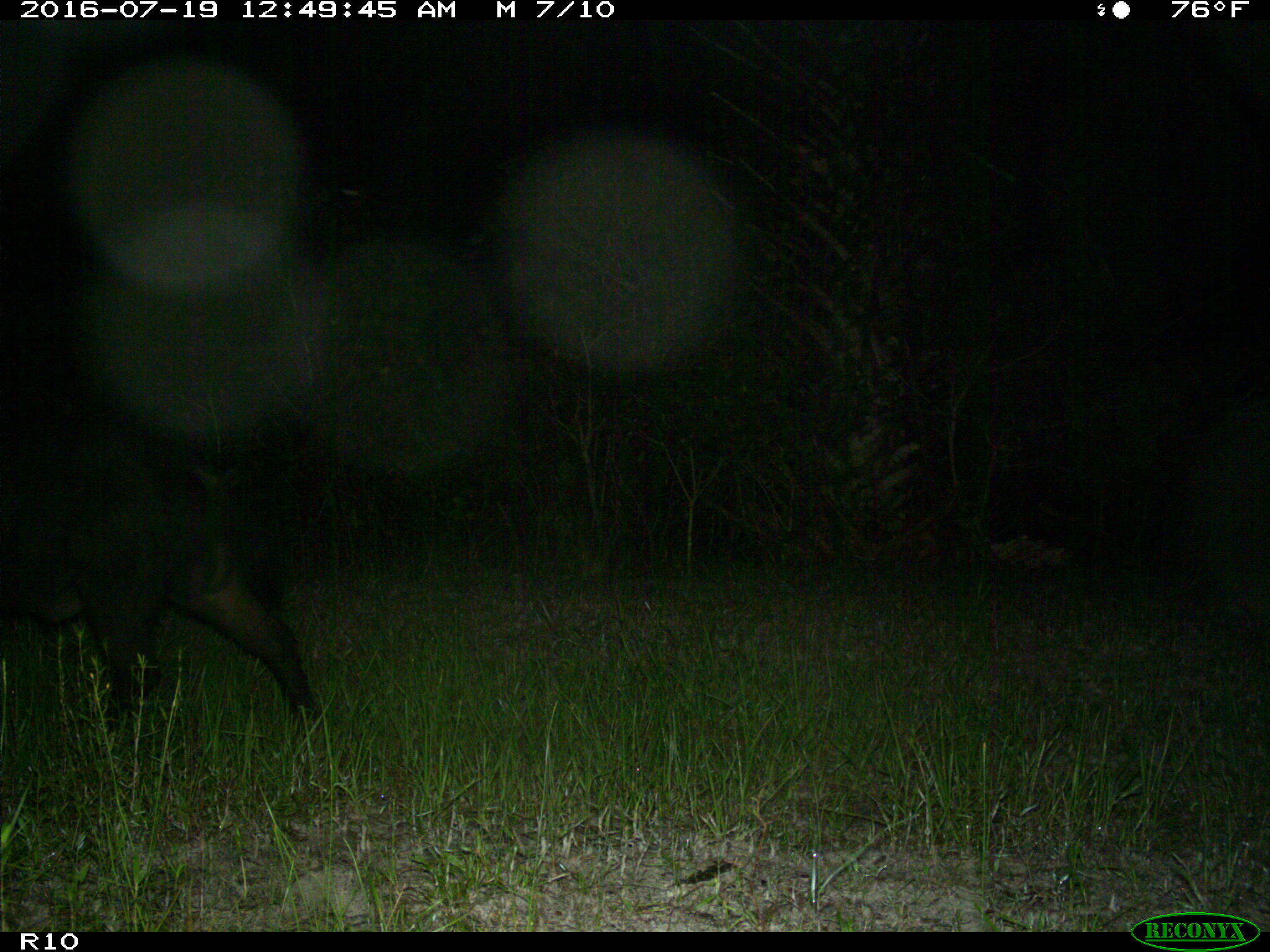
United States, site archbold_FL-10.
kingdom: Animalia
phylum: Chordata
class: Mammalia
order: Artiodactyla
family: Suidae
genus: Sus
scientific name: Sus scrofa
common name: wild boar